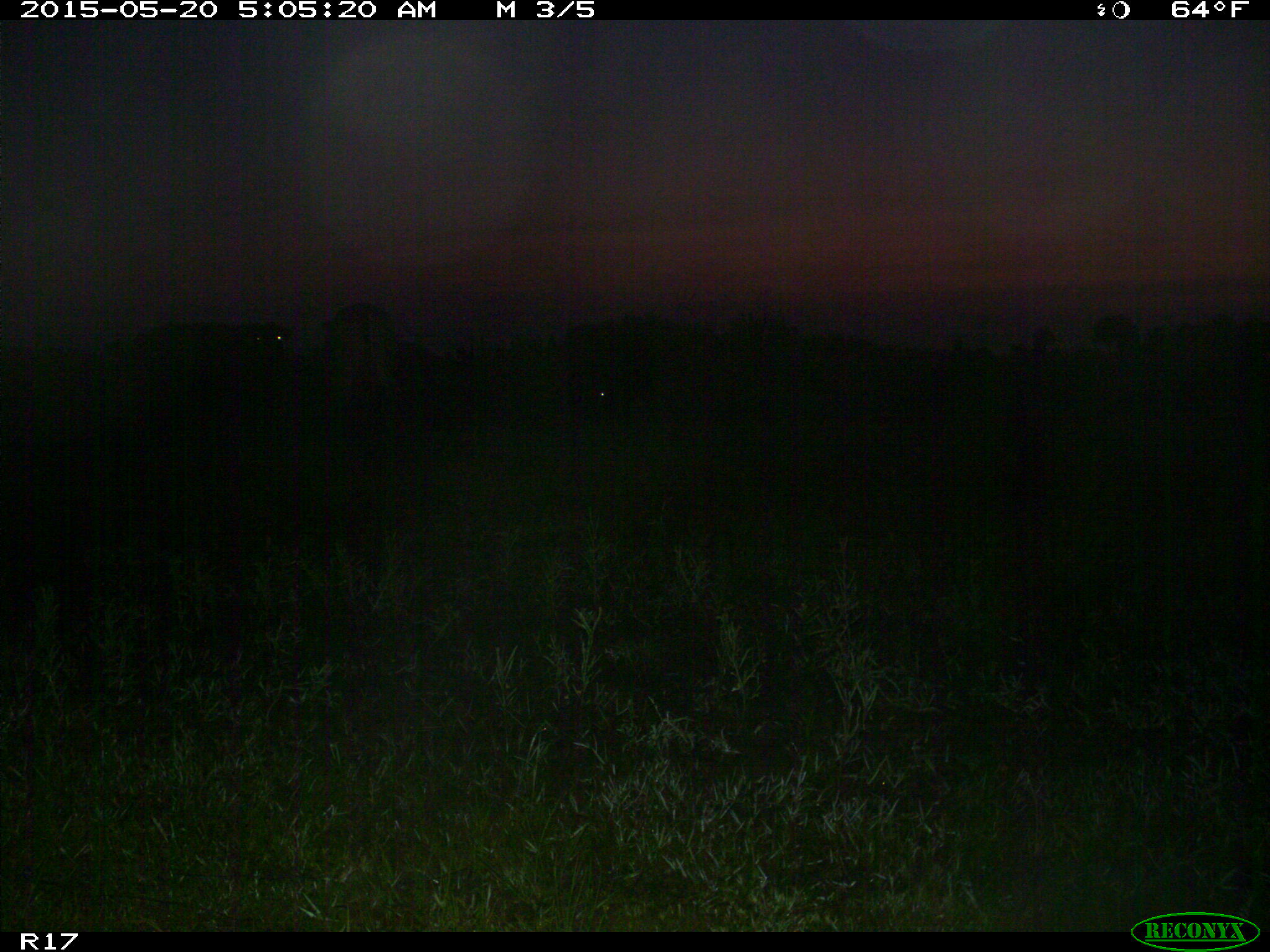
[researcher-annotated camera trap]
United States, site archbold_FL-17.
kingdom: Animalia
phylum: Chordata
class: Mammalia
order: Artiodactyla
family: Bovidae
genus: Bos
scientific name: Bos taurus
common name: domestic cow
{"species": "Bos taurus (domestic cow)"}